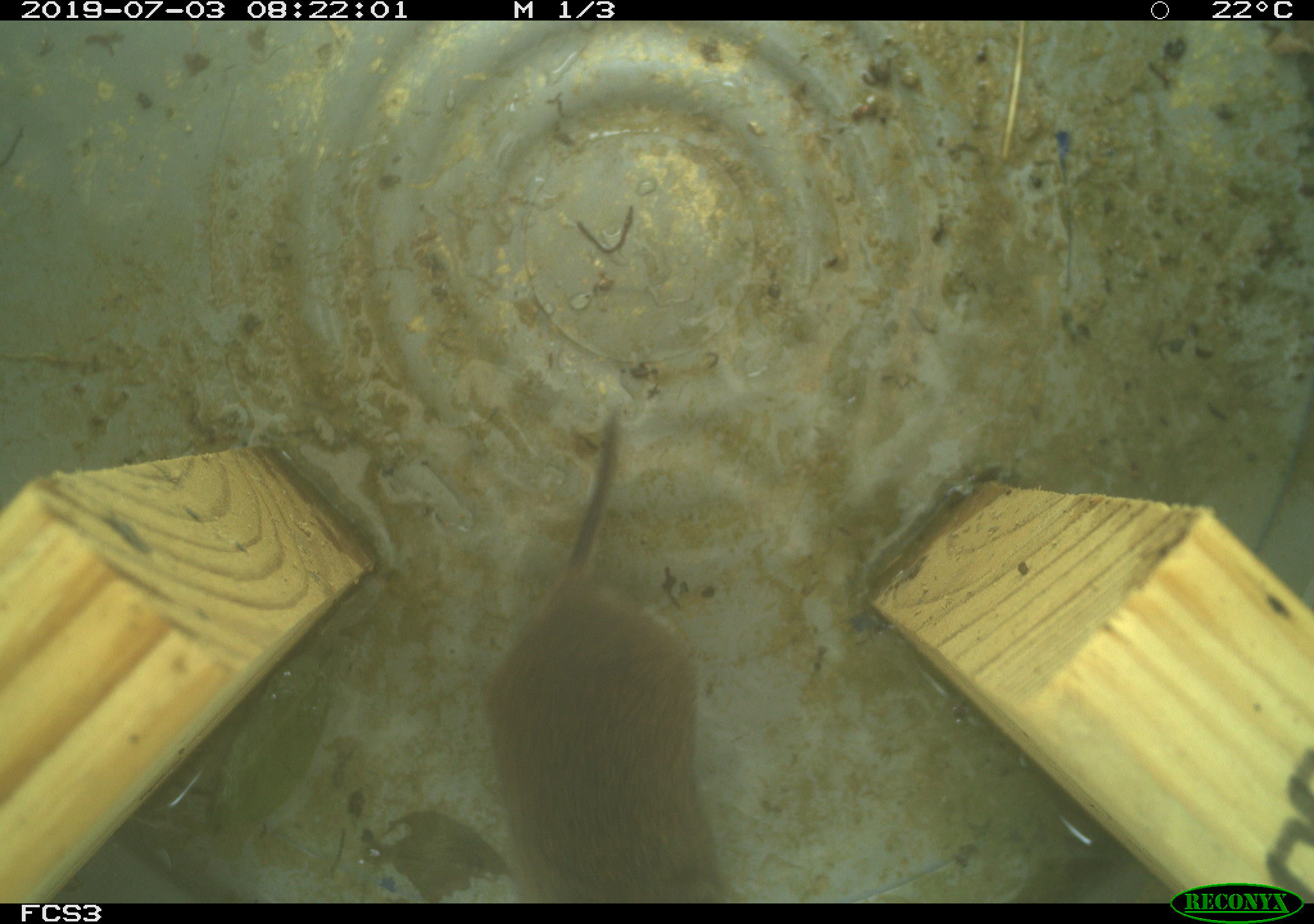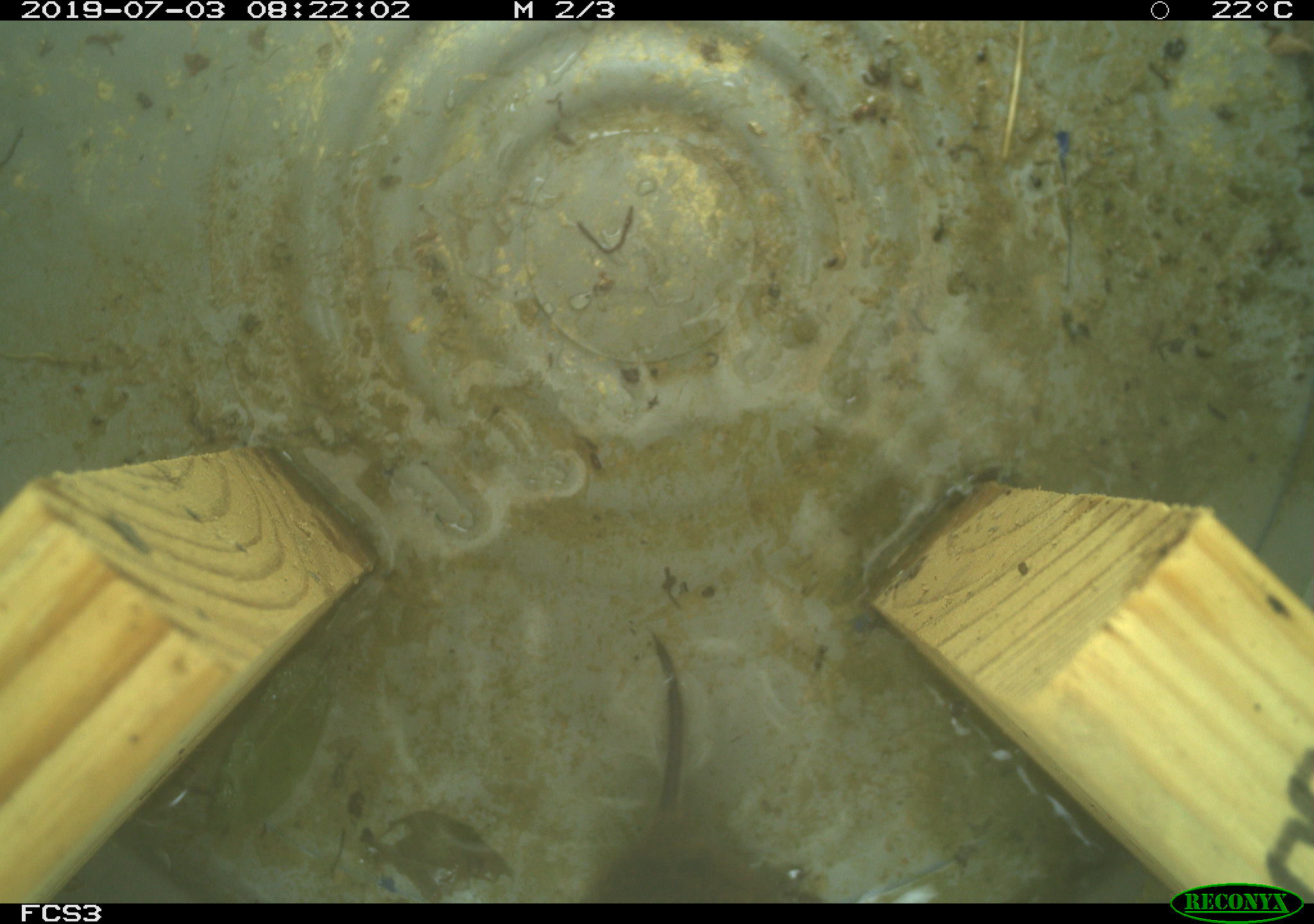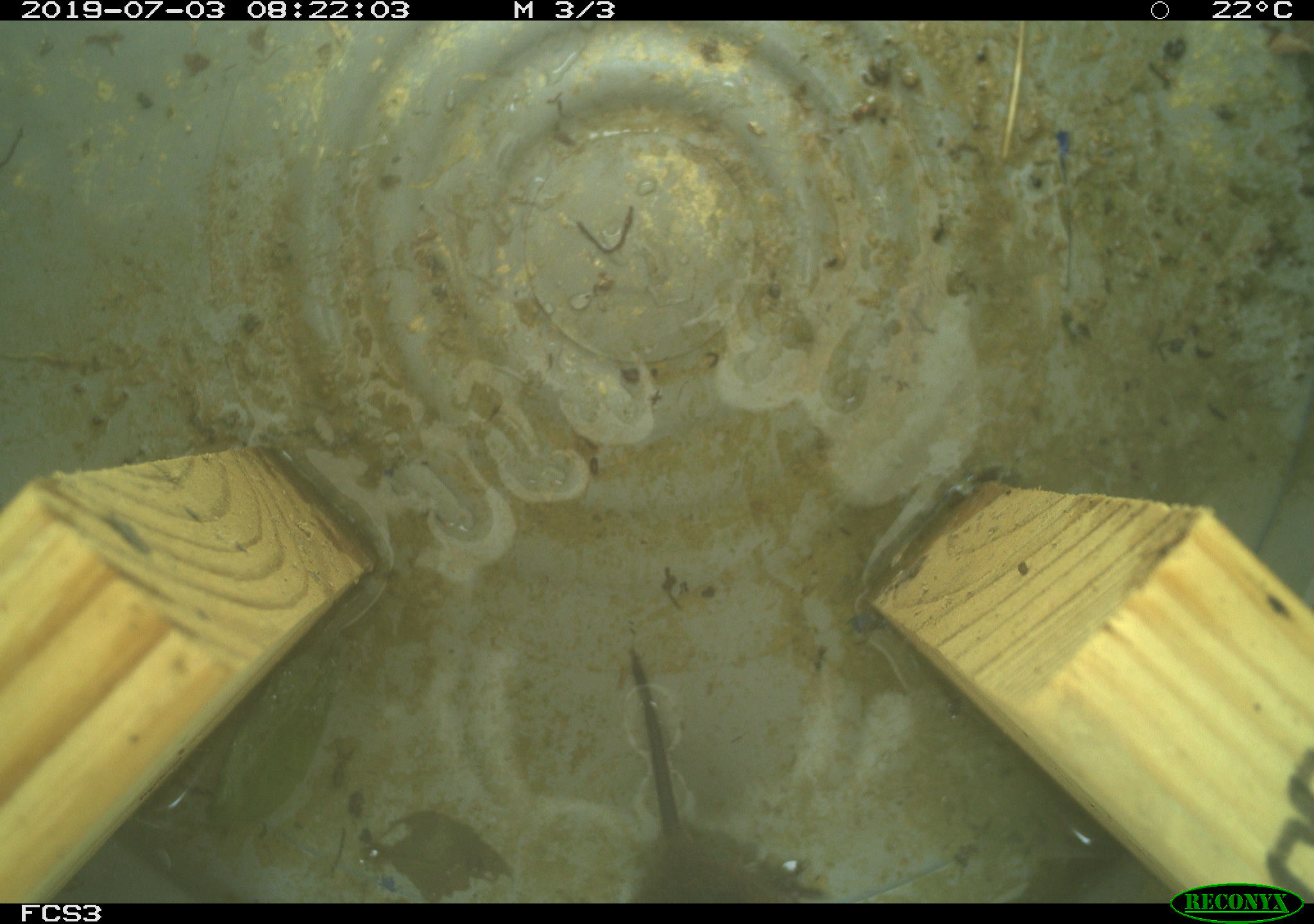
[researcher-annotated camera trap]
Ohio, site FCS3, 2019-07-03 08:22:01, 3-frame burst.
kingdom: Animalia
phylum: Chordata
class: Mammalia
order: Rodentia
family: Cricetidae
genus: Microtus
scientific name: Microtus pennsylvanicus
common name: meadow vole